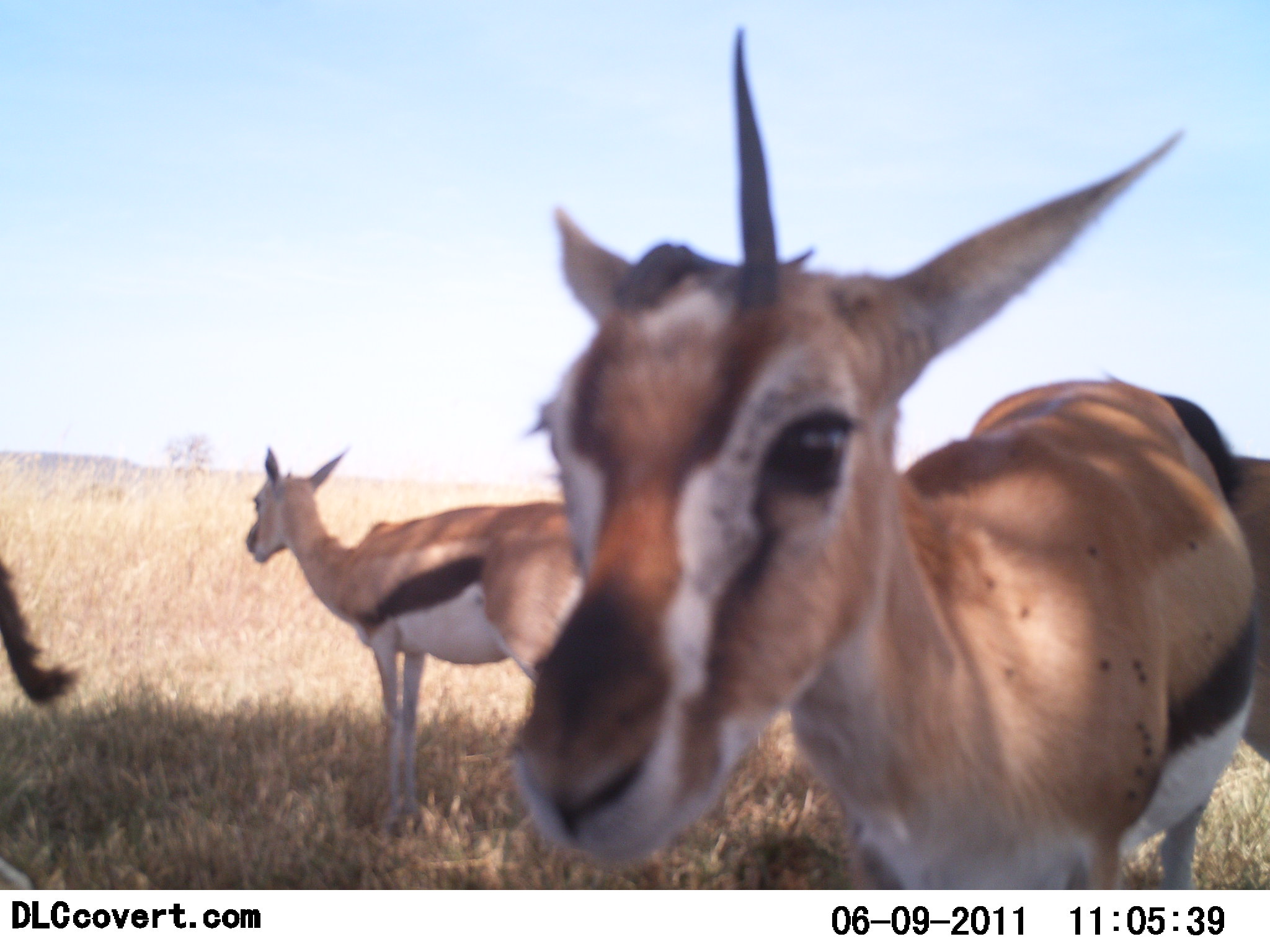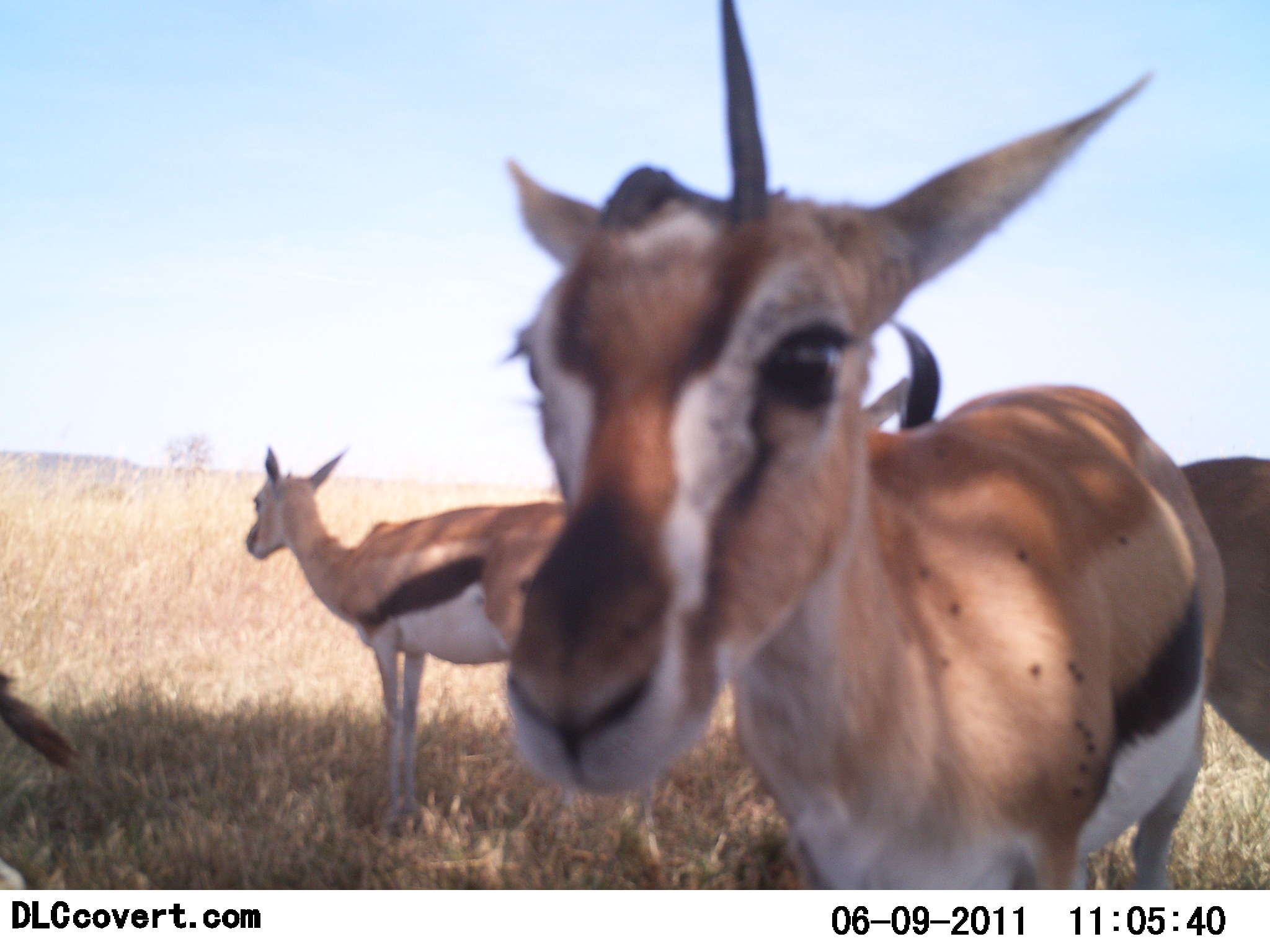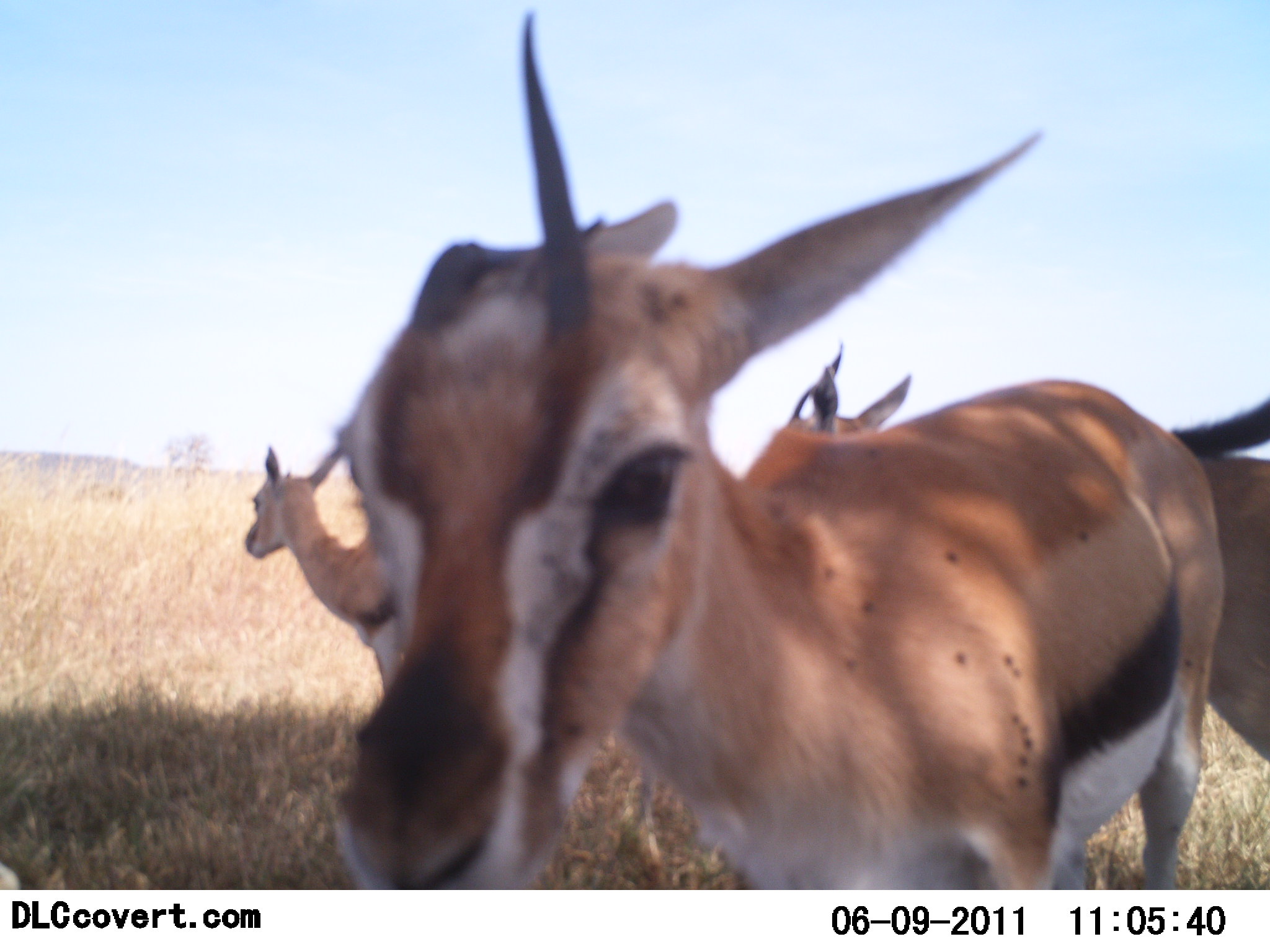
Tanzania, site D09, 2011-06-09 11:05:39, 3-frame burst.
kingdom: Animalia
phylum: Chordata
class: Mammalia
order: Artiodactyla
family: Bovidae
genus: Eudorcas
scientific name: Eudorcas thomsonii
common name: thomson's gazelle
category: gazellethomsons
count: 4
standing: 100%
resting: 0%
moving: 8%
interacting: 0%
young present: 0%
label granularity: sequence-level